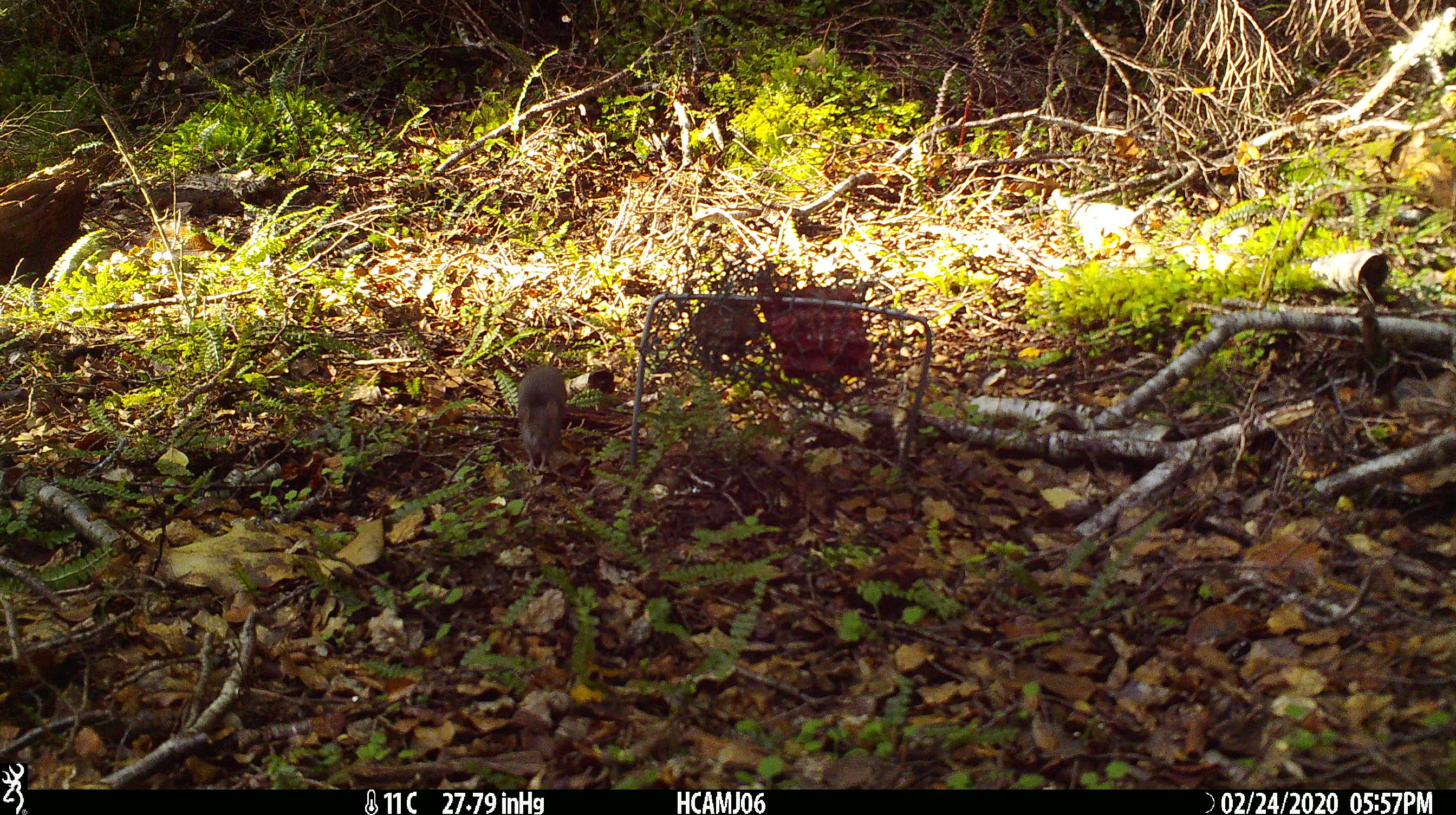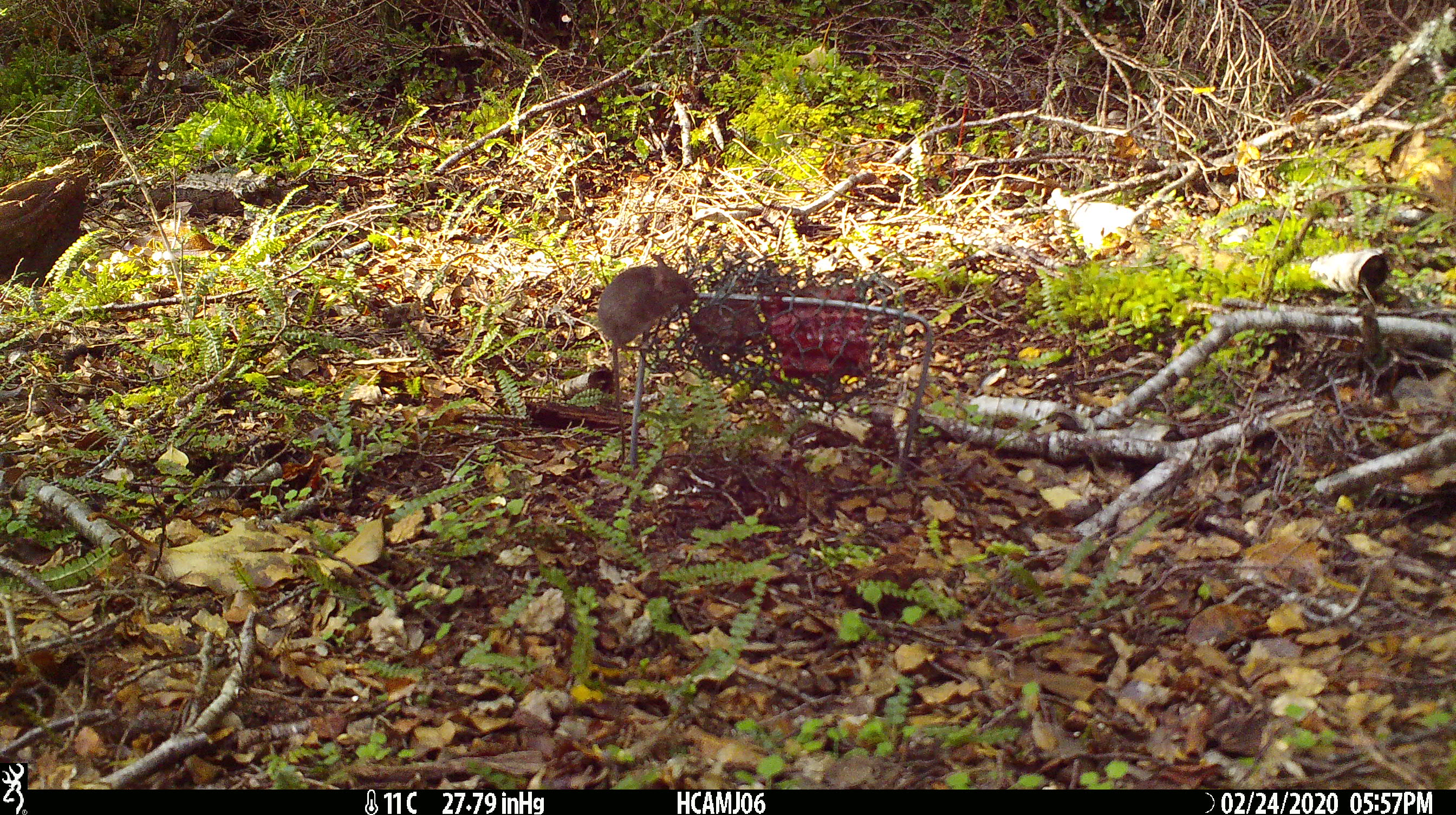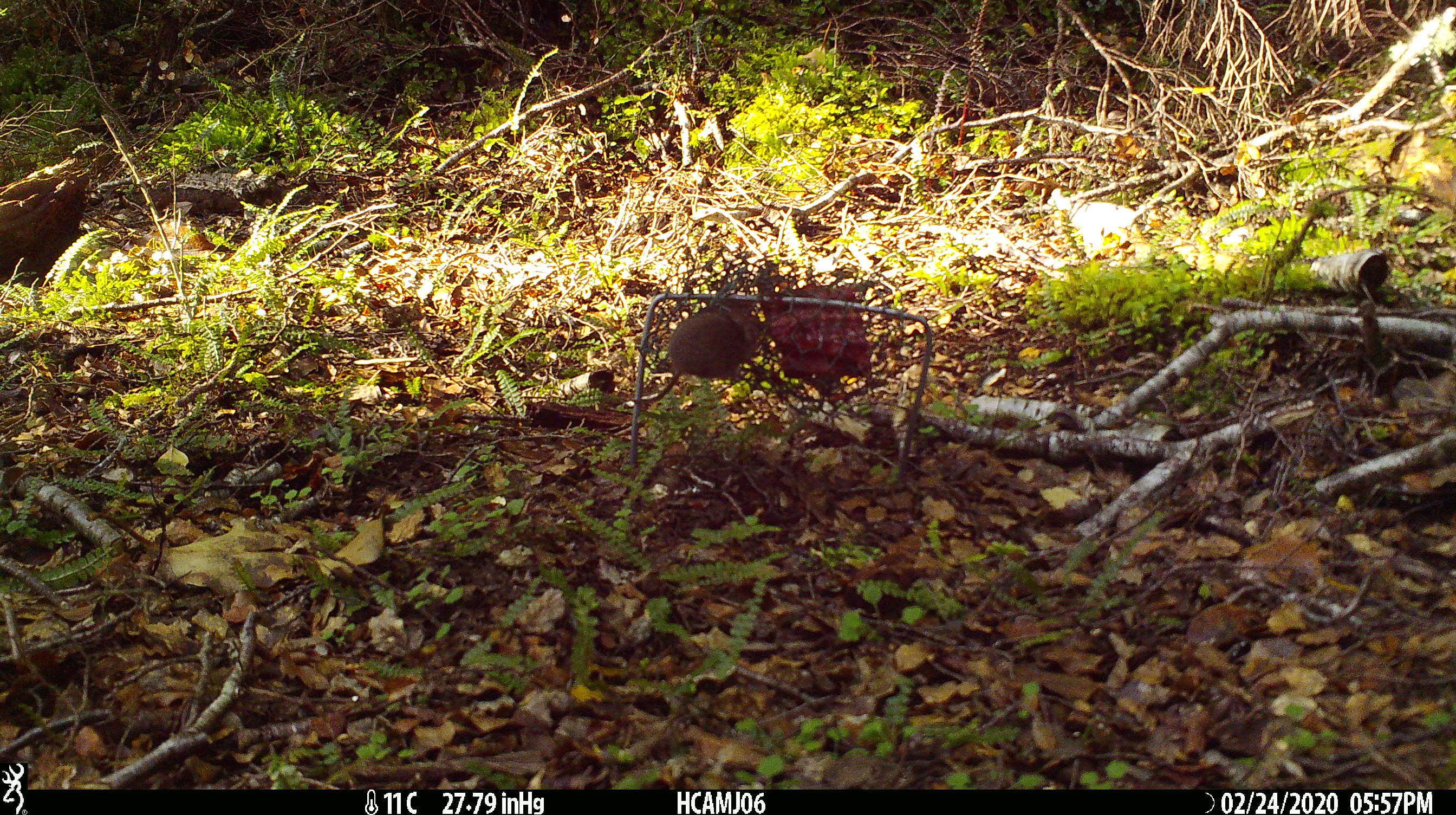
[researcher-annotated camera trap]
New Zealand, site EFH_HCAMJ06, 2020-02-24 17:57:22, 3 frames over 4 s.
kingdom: Animalia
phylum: Chordata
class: Mammalia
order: Rodentia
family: Muridae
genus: Mus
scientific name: Mus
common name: mouse